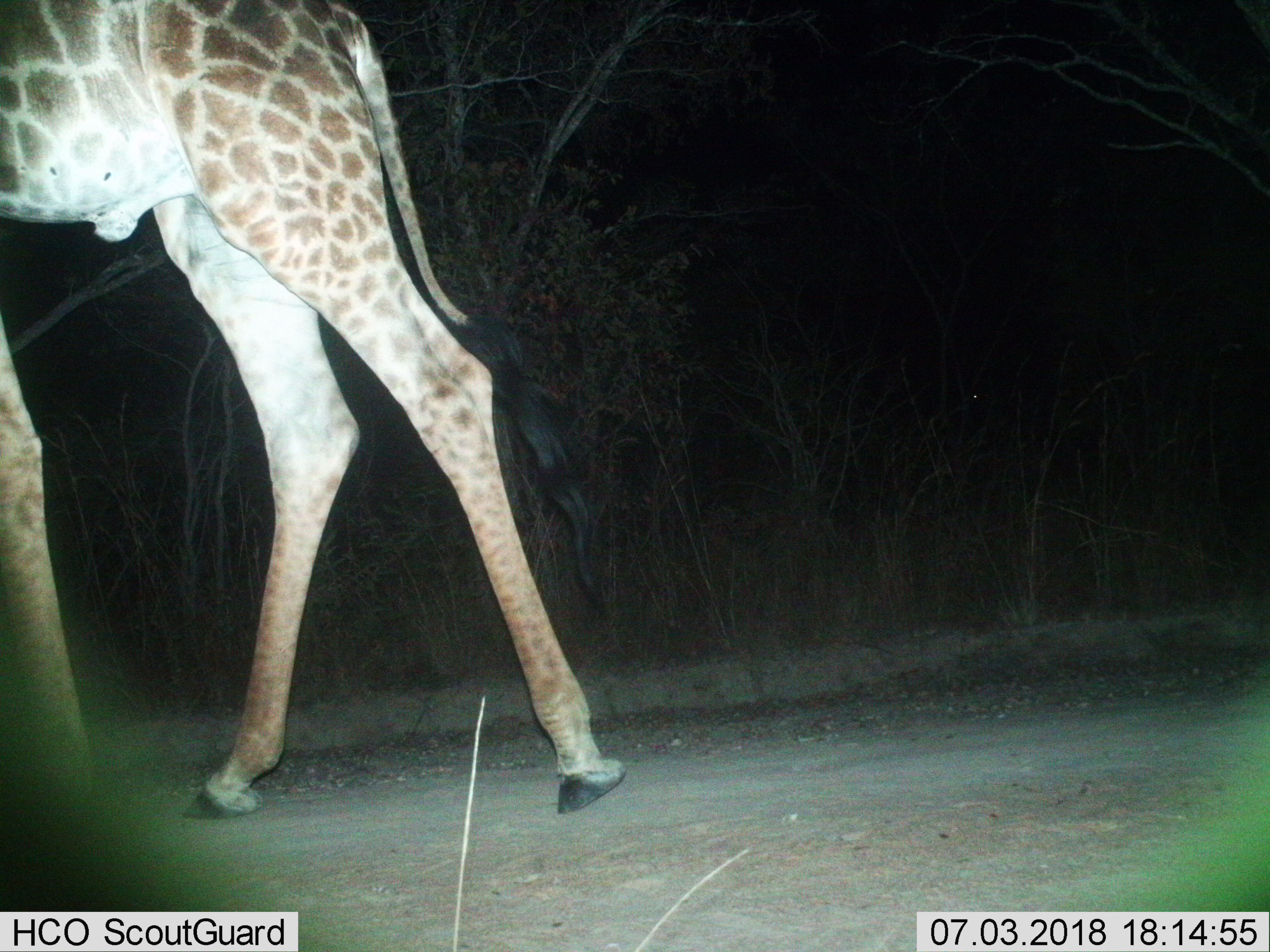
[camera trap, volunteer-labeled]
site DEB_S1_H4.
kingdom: Animalia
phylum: Chordata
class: Mammalia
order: Artiodactyla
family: Giraffidae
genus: Giraffa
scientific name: Giraffa camelopardalis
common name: giraffe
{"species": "giraffe (Giraffa camelopardalis)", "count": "1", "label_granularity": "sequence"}